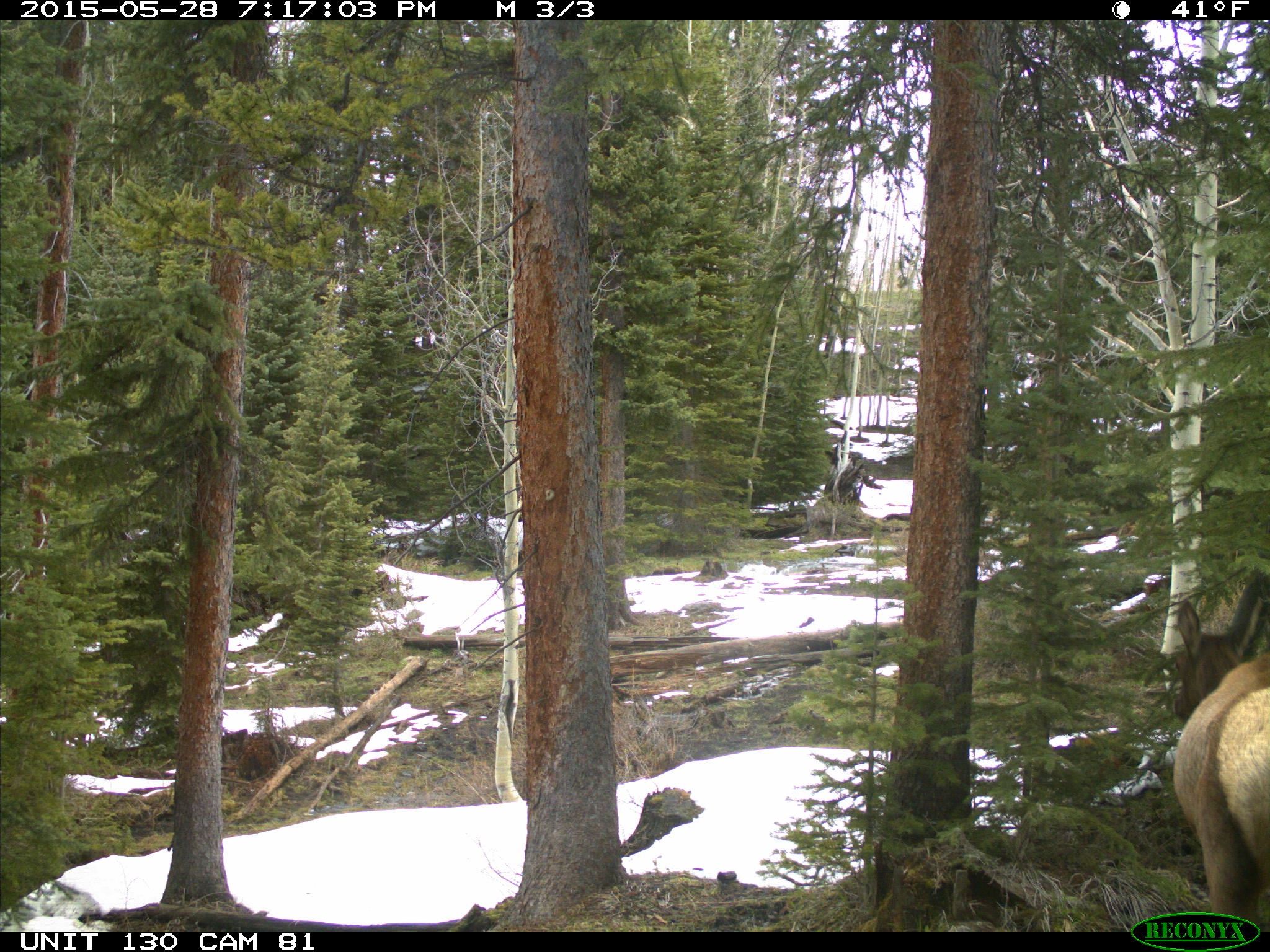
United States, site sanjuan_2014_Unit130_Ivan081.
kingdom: Animalia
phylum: Chordata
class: Mammalia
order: Artiodactyla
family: Cervidae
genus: Cervus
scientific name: Cervus elaphus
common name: red deer